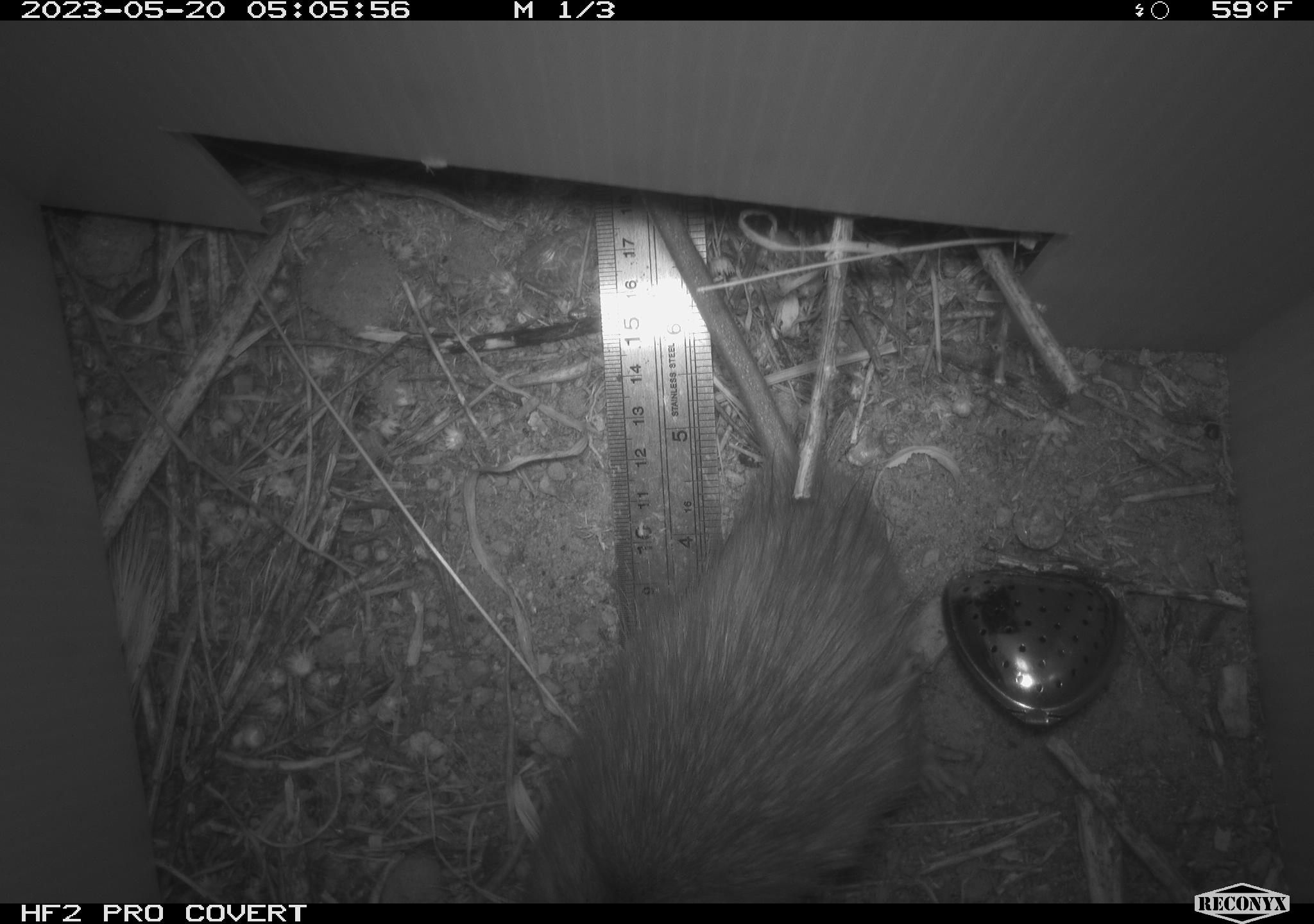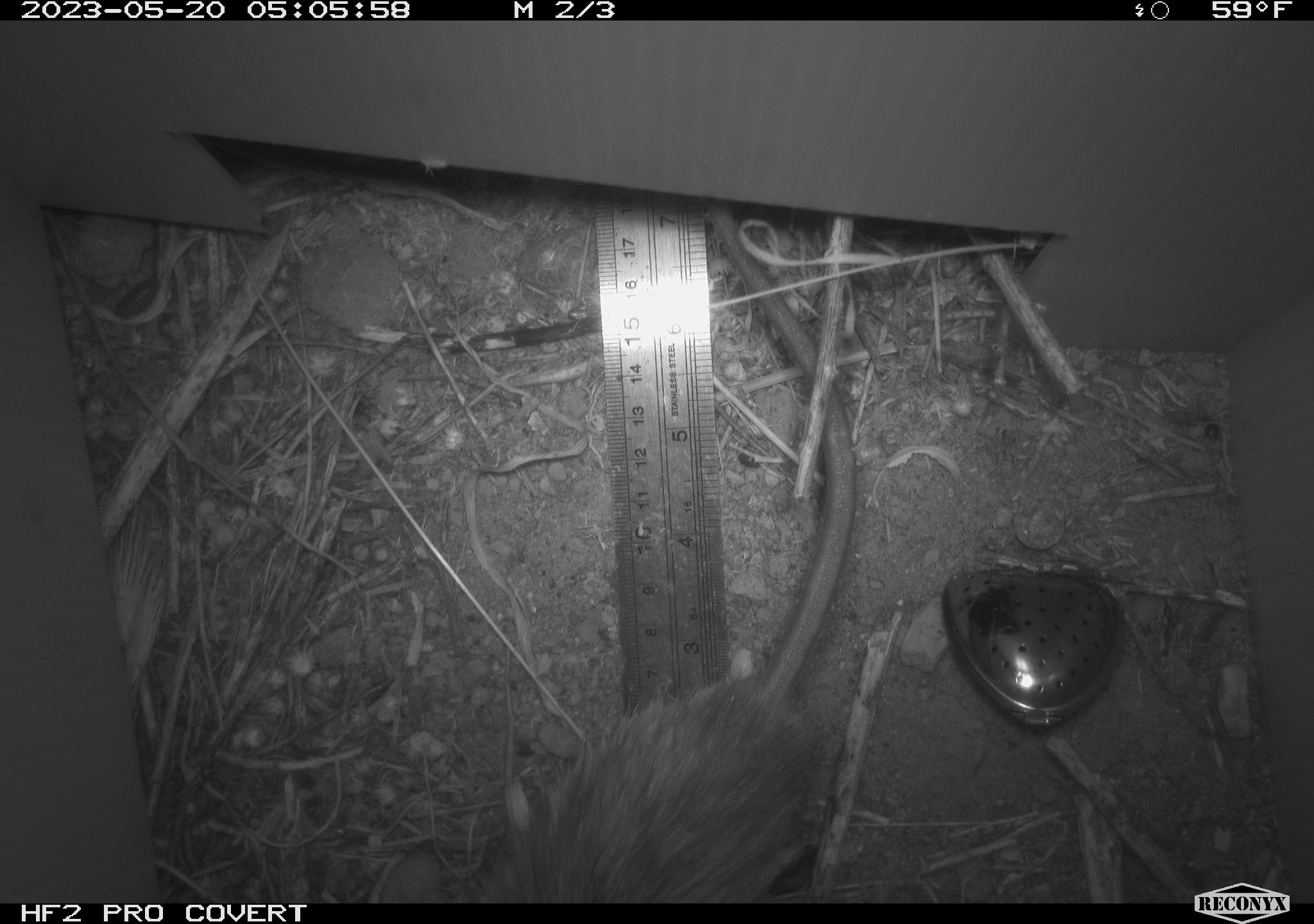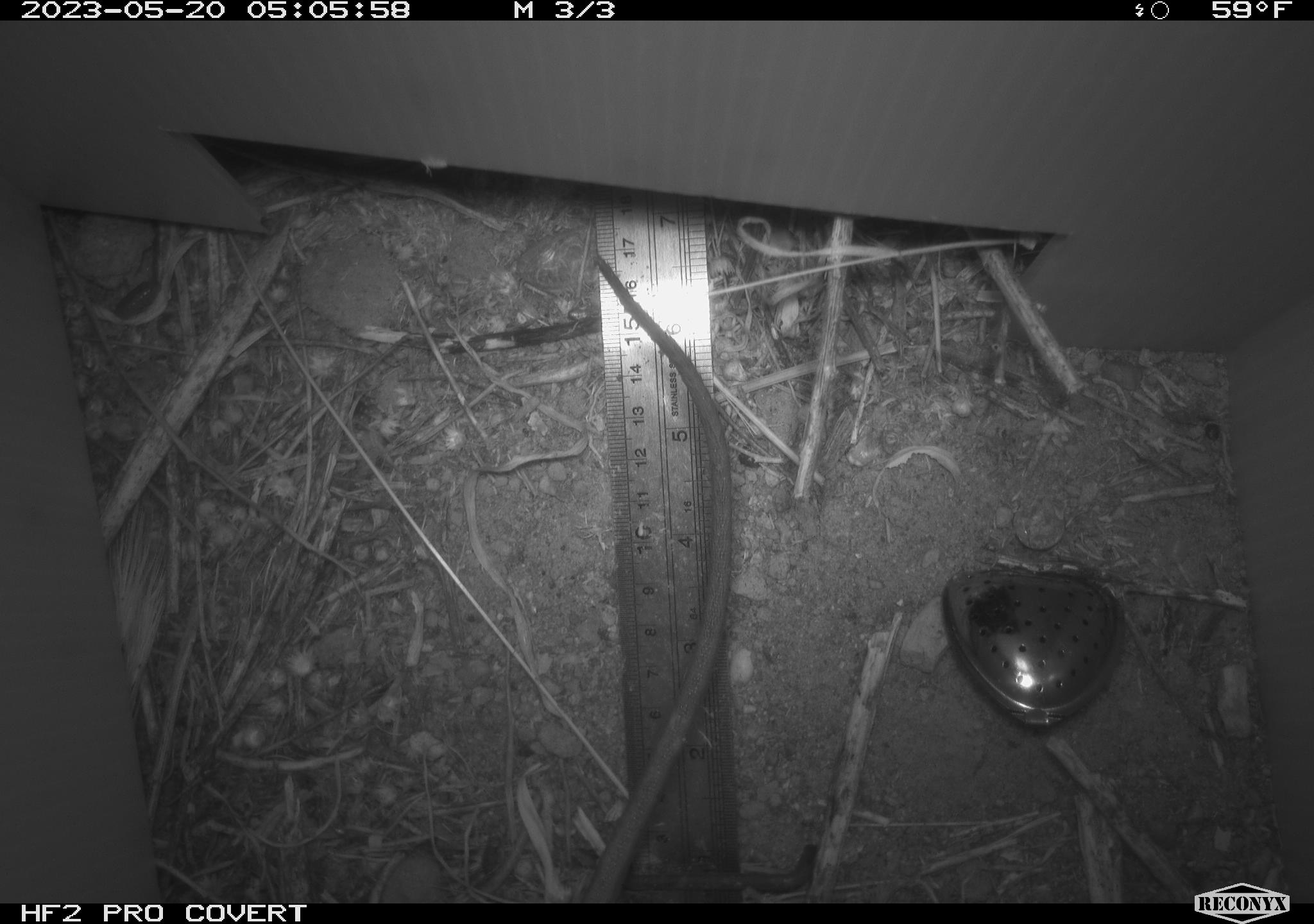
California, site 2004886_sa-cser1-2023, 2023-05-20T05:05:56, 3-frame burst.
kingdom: Animalia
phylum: Chordata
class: Mammalia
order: Rodentia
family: Muridae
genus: Rattus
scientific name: Rattus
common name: rat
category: rattus species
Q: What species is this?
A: Rattus species (rat) (Rattus).